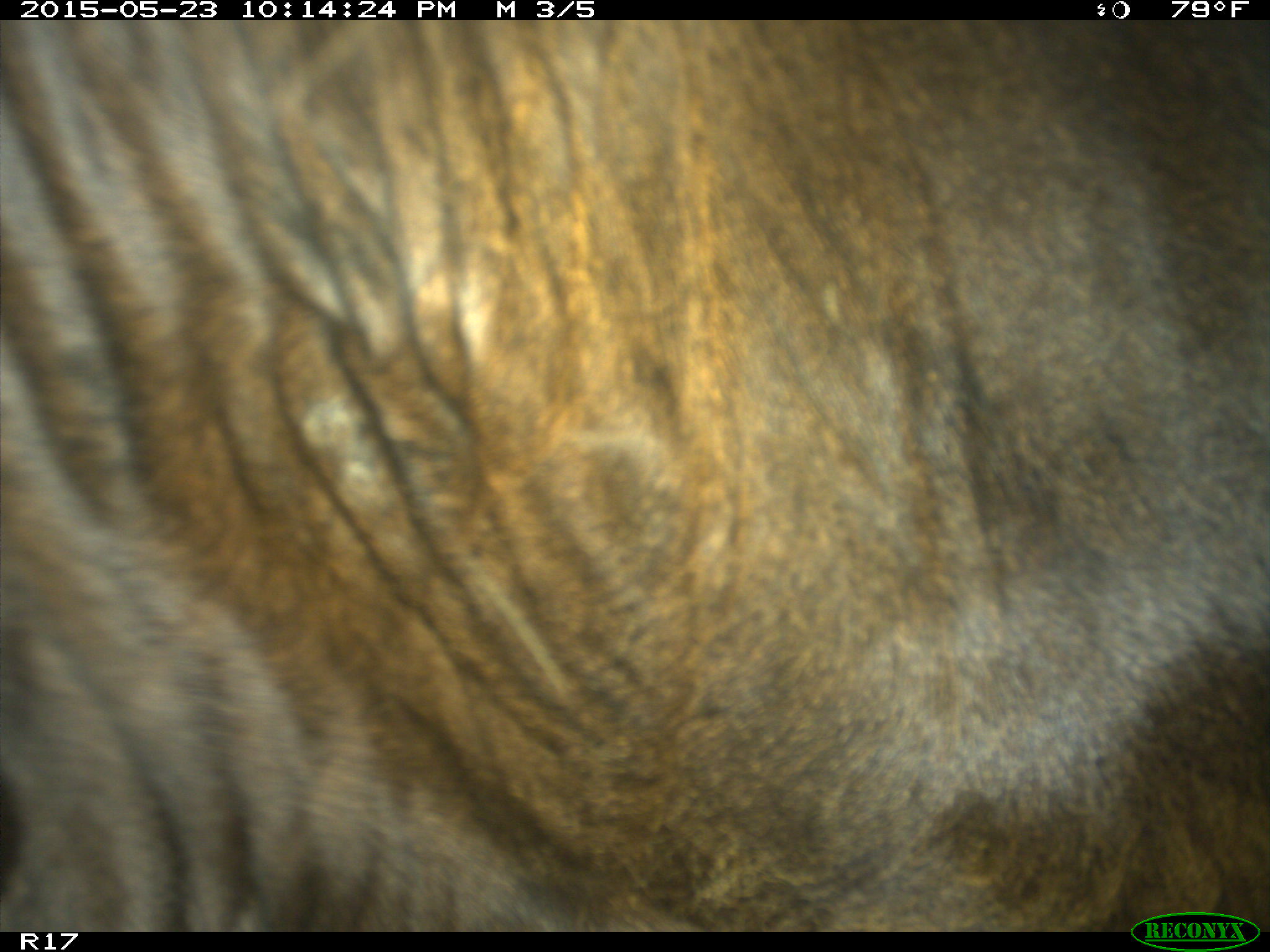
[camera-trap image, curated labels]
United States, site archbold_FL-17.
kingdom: Animalia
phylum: Chordata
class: Mammalia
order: Artiodactyla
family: Bovidae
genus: Bos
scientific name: Bos taurus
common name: domestic cow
Bos taurus (domestic cow).